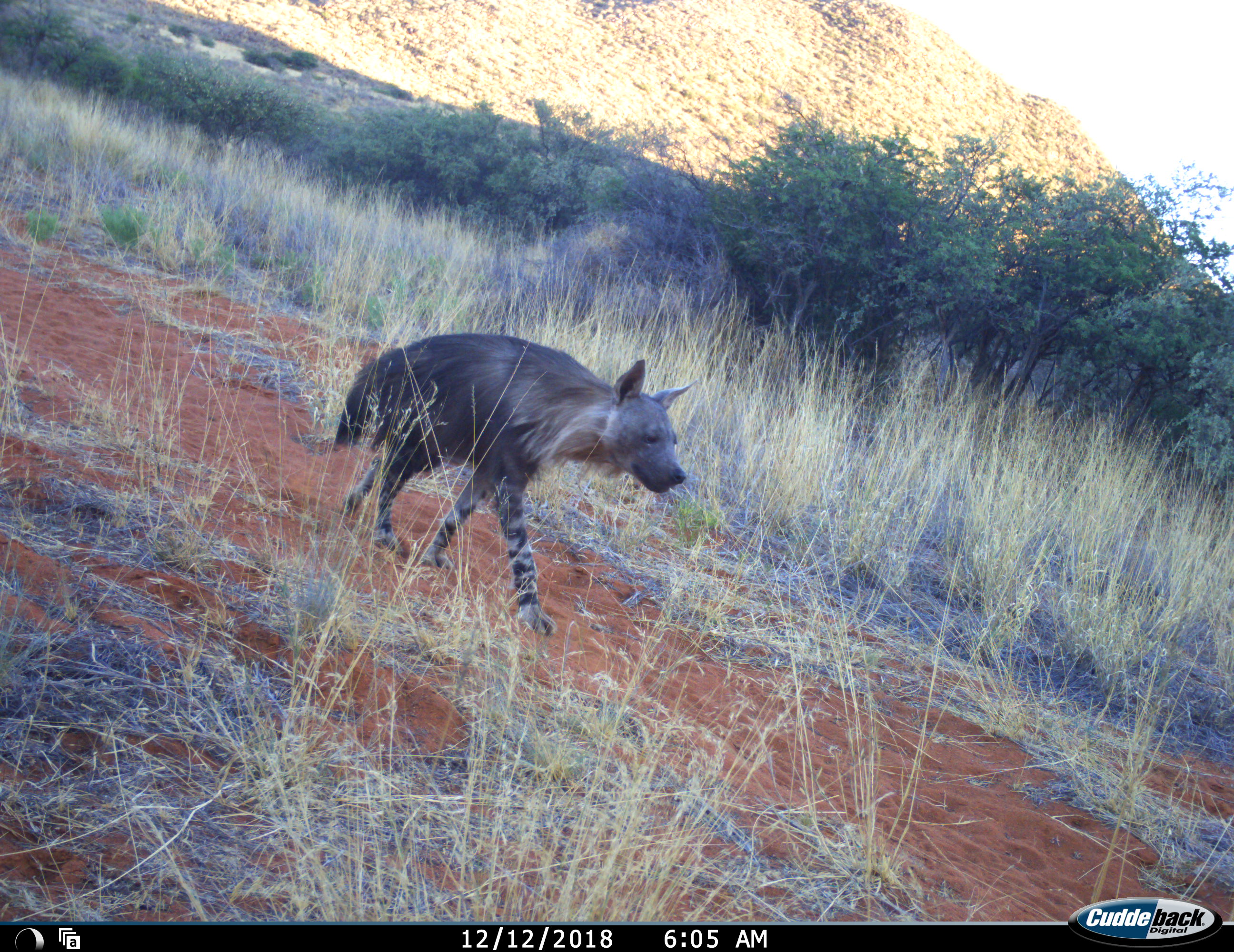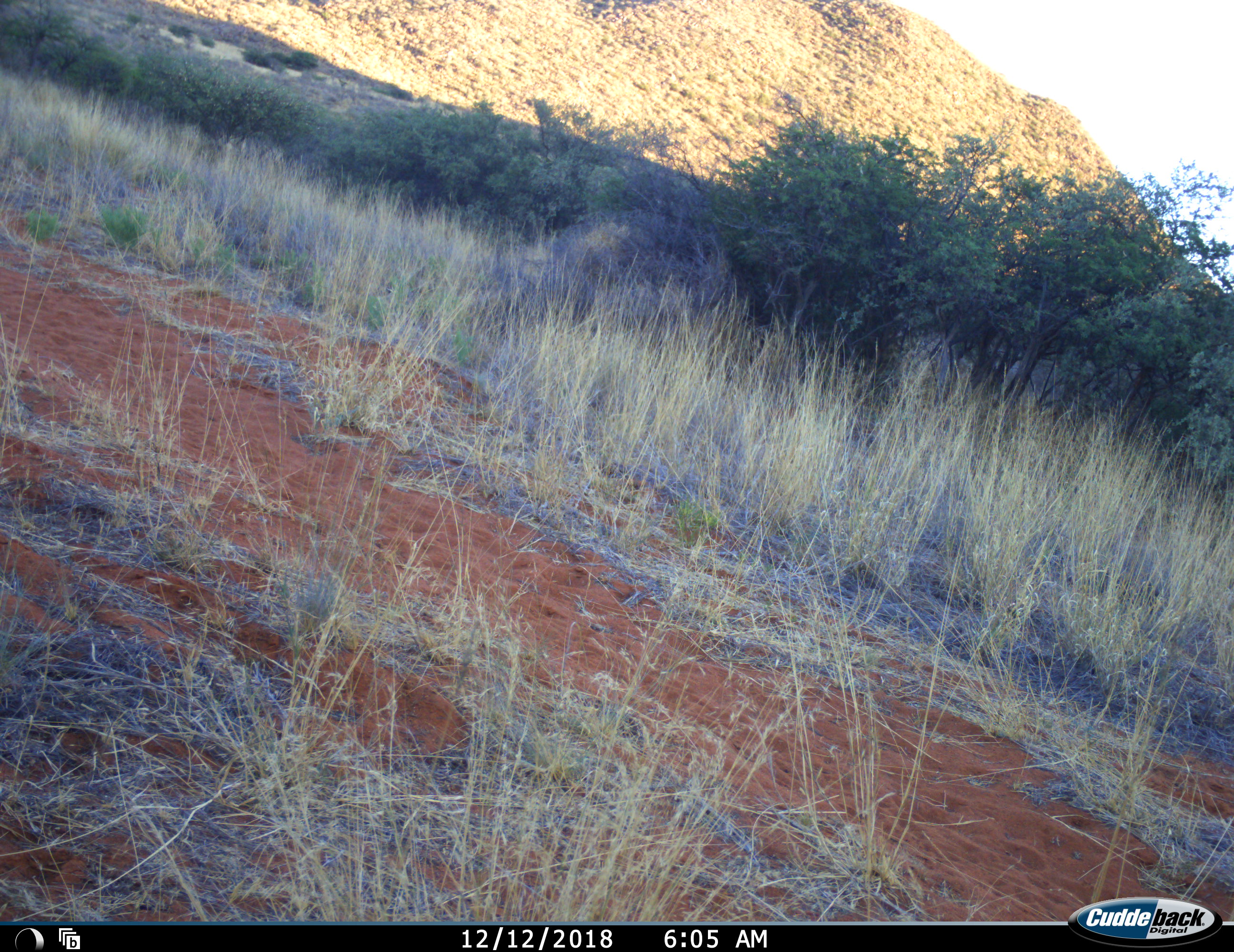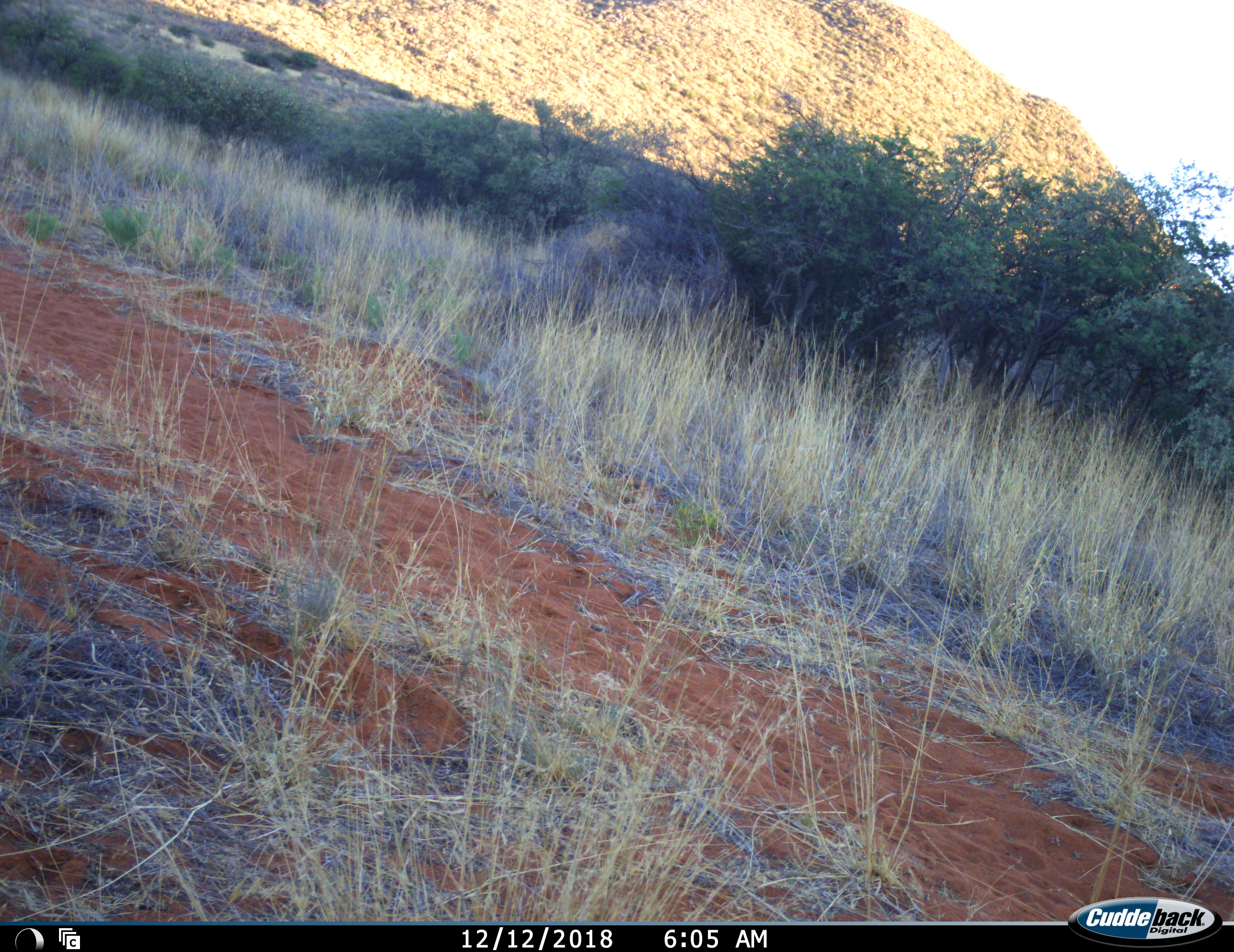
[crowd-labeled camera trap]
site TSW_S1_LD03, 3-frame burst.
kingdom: Animalia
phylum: Chordata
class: Mammalia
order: Carnivora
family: Hyaenidae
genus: Parahyaena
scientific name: Parahyaena brunnea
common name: brown hyena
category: hyenabrown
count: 1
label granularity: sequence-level